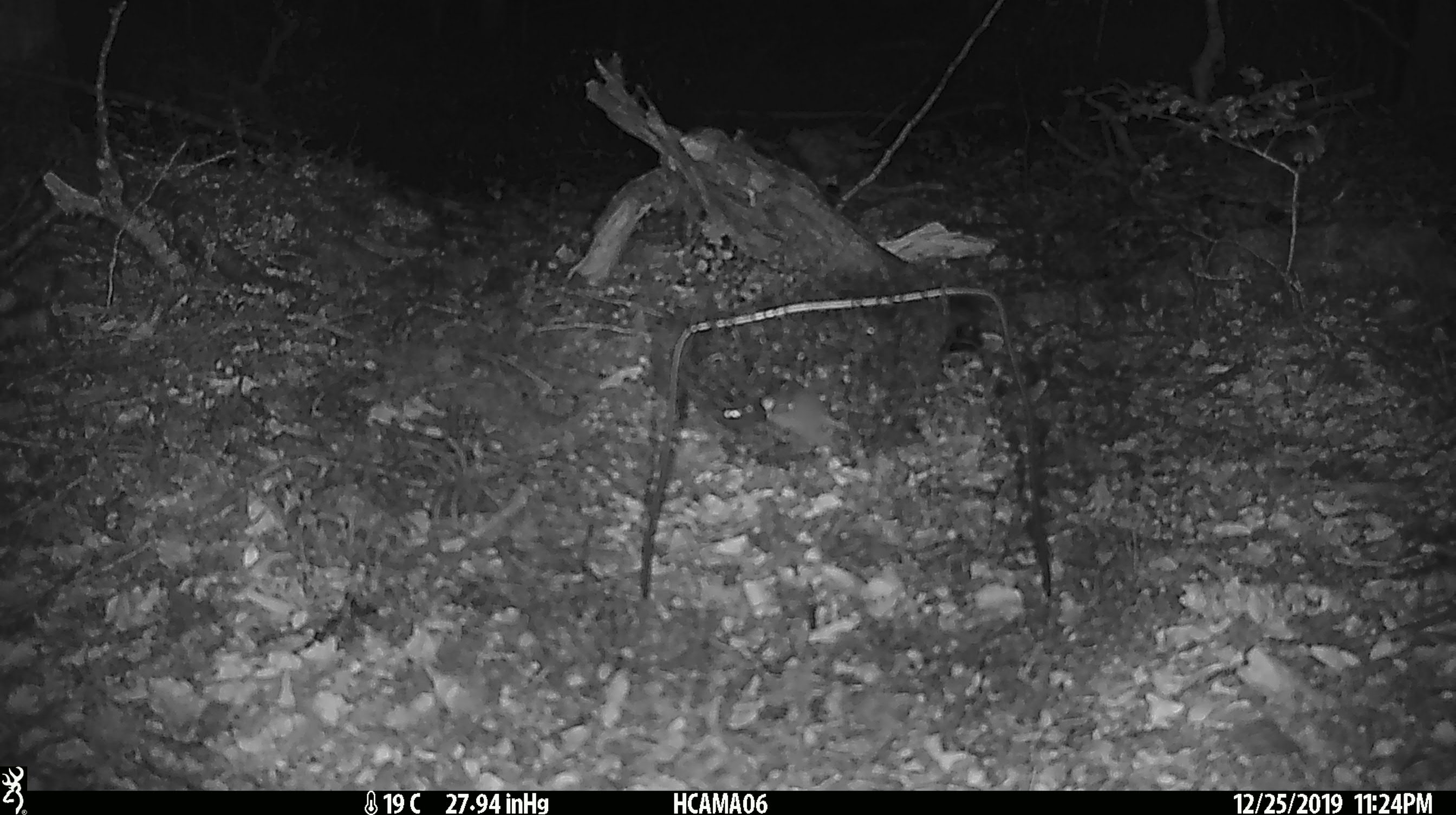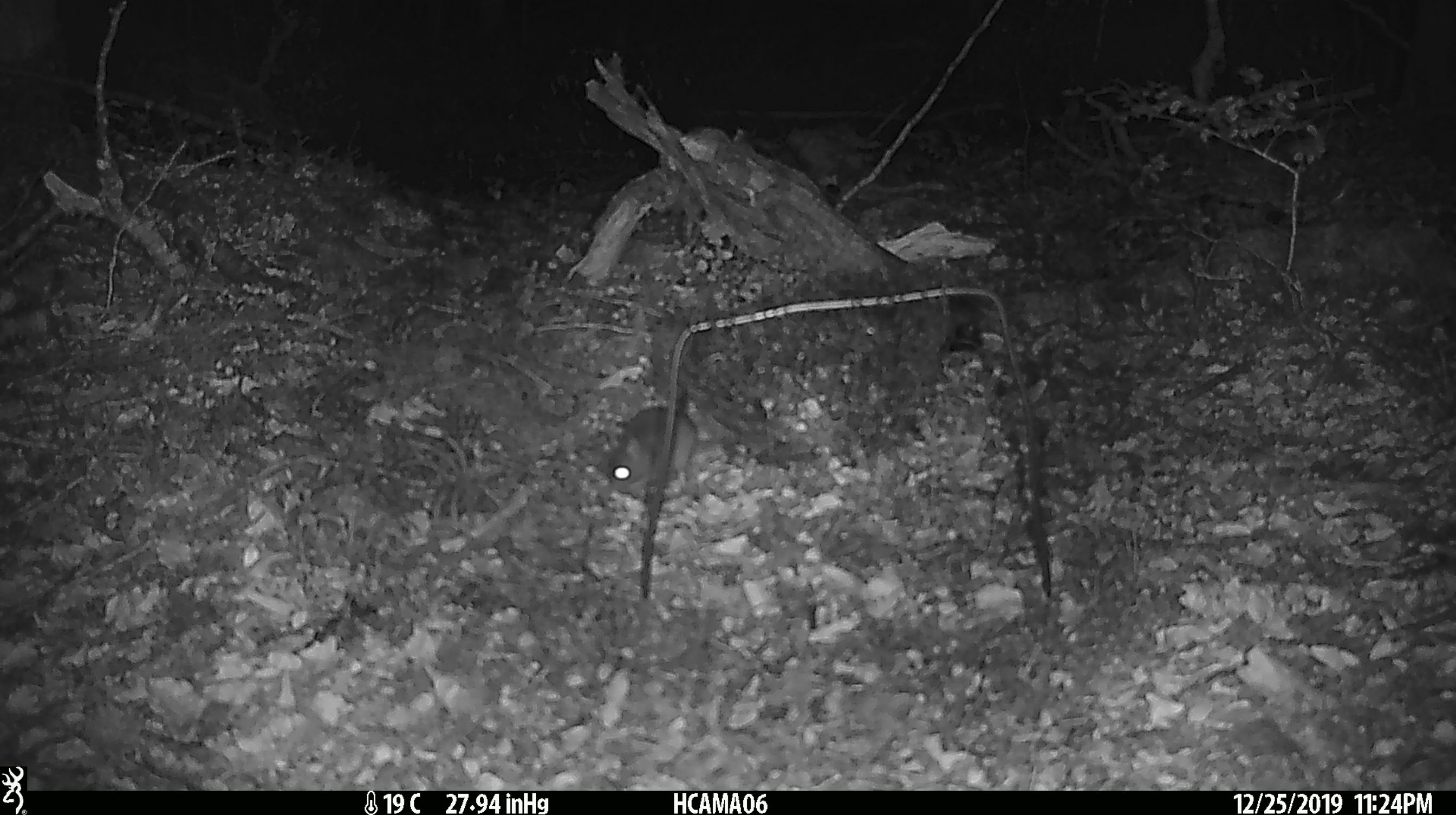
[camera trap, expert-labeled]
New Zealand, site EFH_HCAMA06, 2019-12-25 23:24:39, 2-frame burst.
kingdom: Animalia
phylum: Chordata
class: Mammalia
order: Rodentia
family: Muridae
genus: Mus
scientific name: Mus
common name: mouse